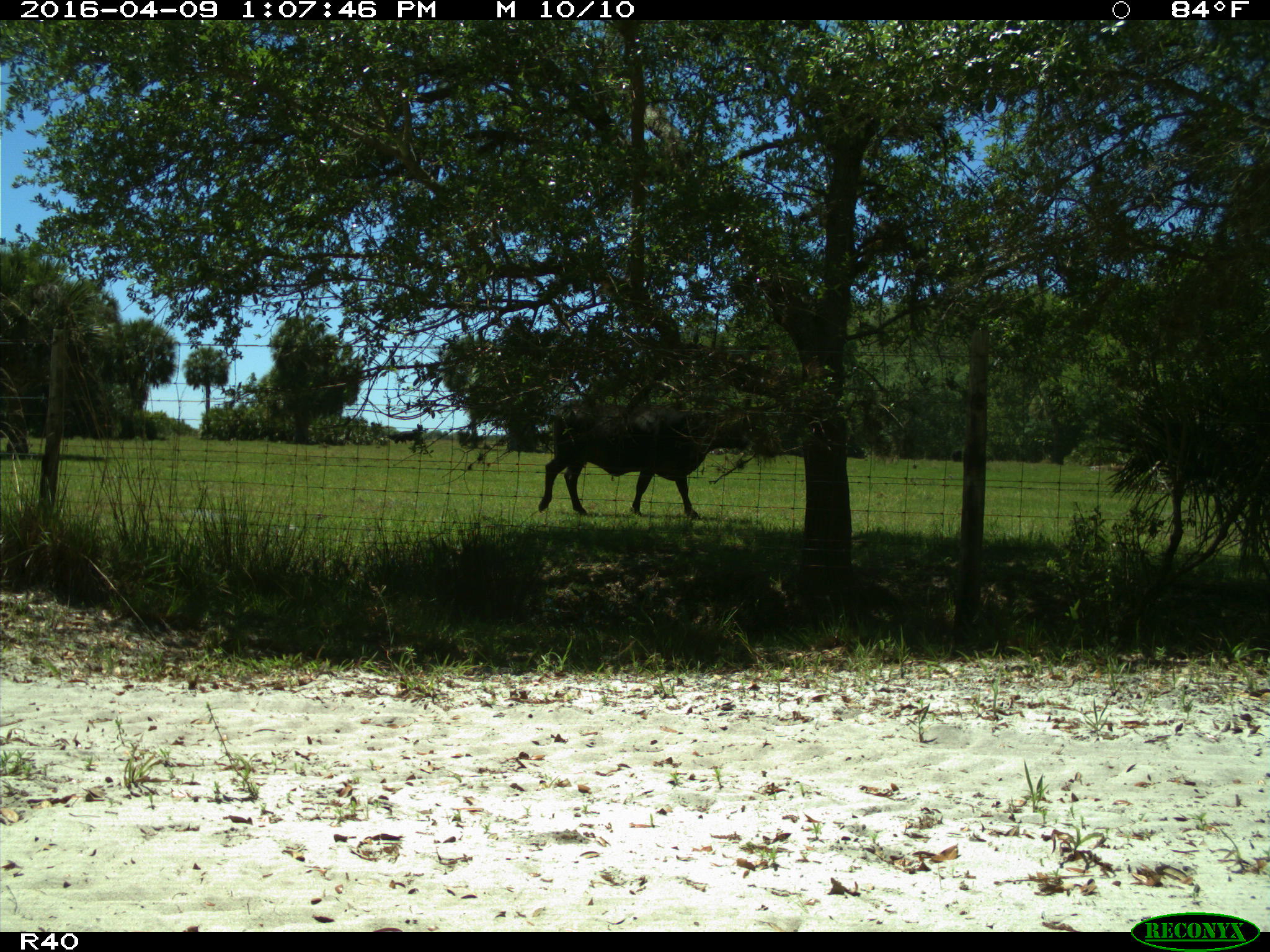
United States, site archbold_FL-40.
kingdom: Animalia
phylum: Chordata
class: Mammalia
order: Artiodactyla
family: Bovidae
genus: Bos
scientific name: Bos taurus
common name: domestic cow